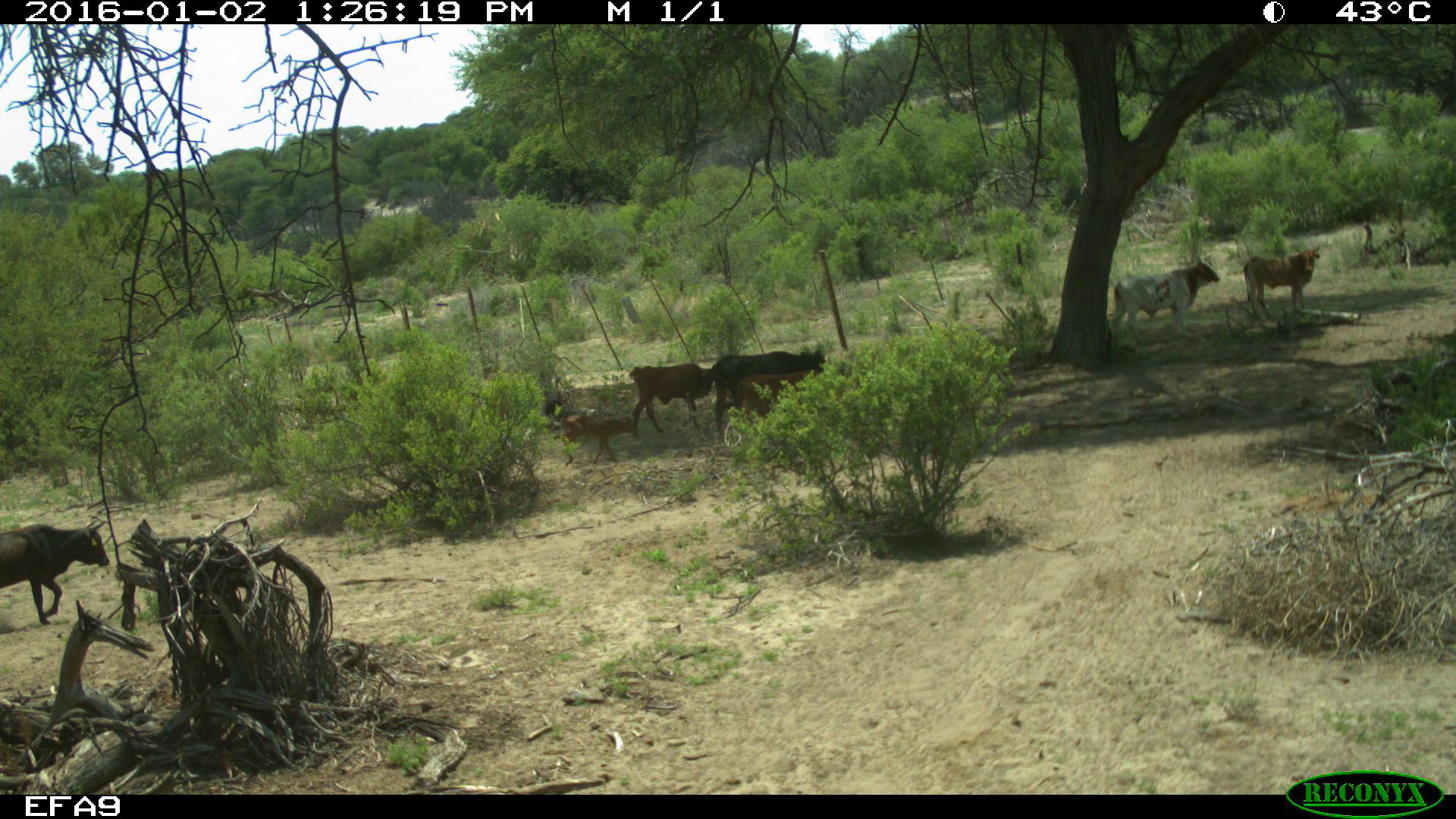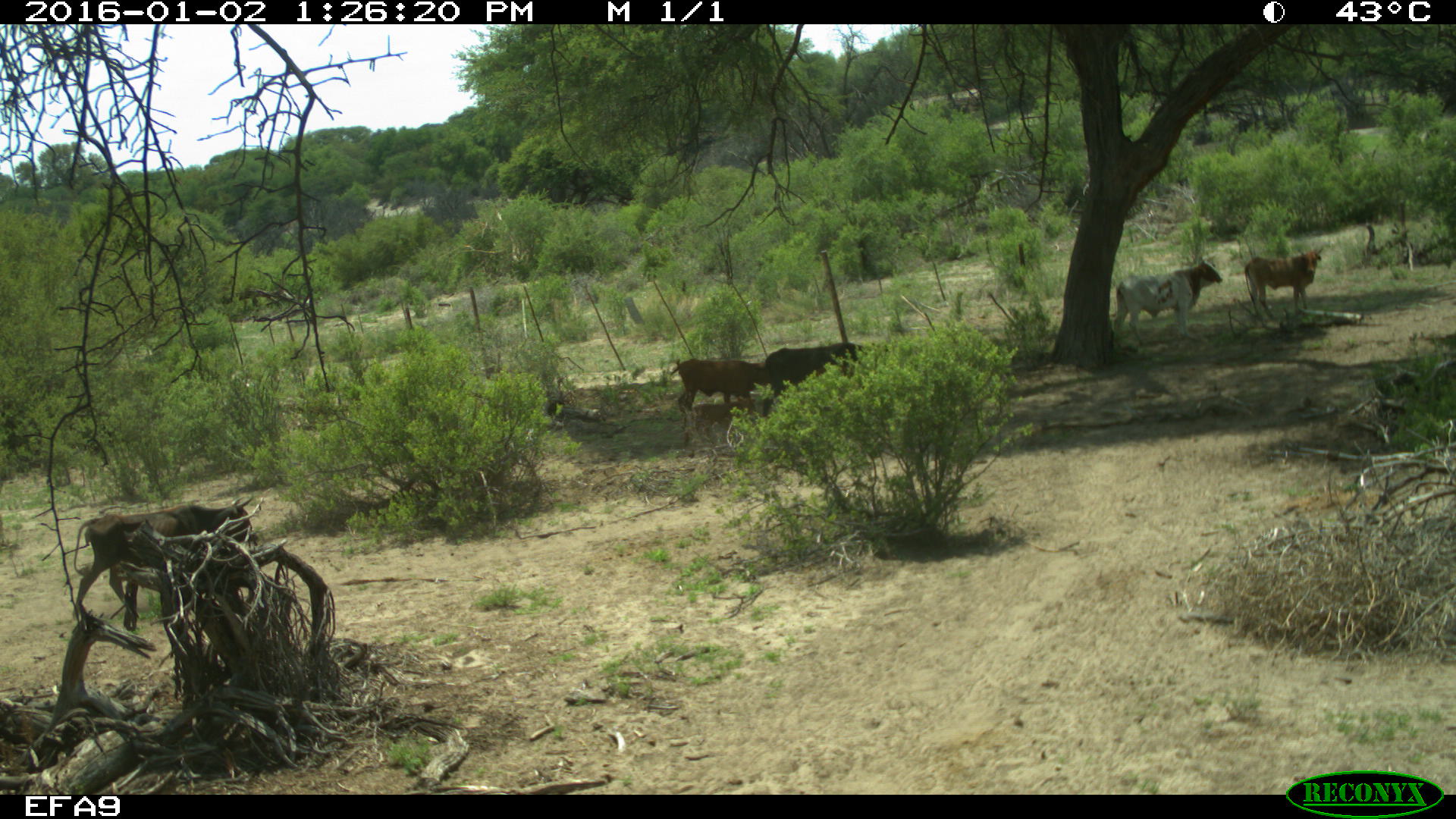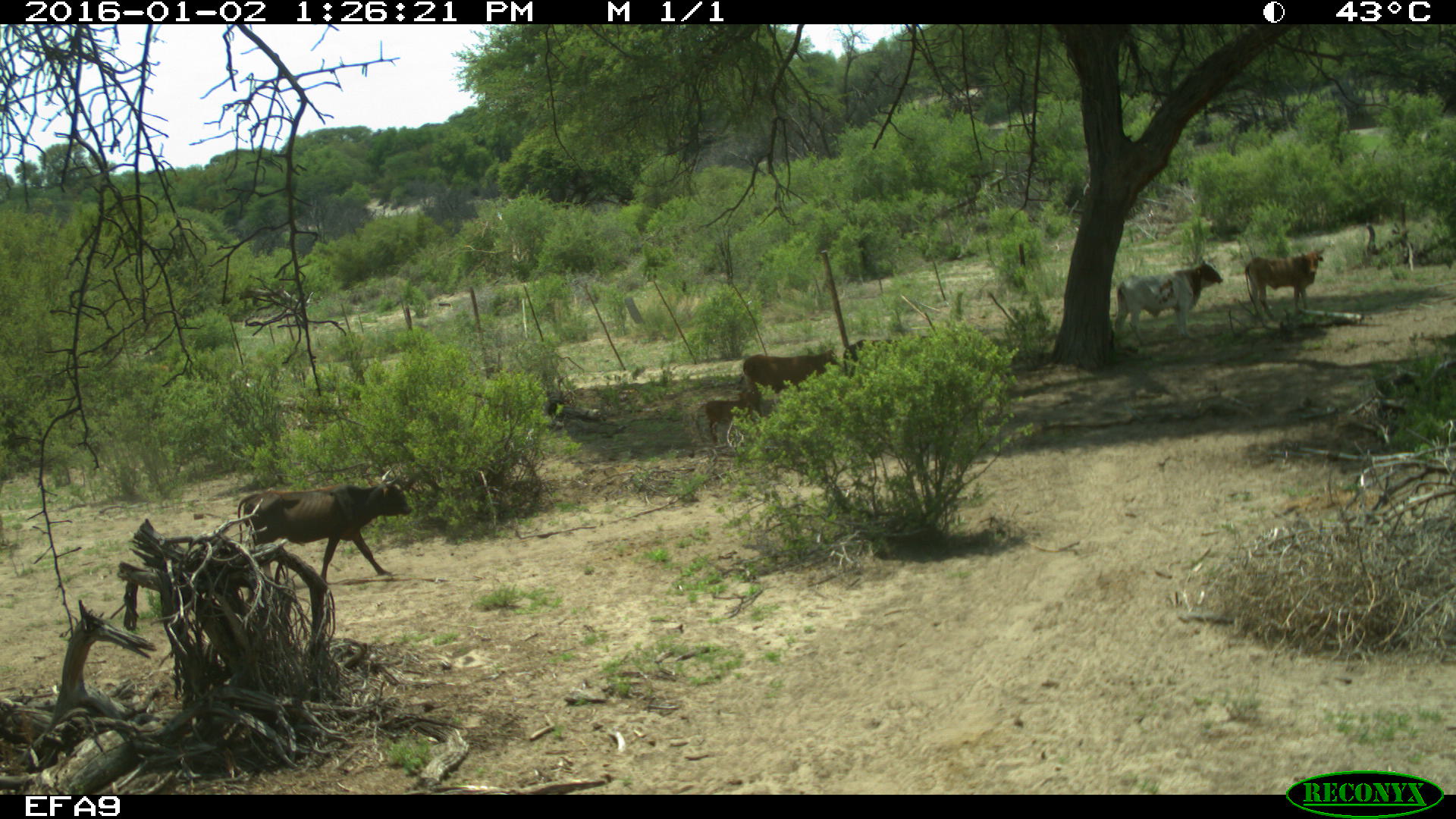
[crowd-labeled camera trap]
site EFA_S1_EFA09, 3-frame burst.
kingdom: Animalia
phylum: Chordata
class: Mammalia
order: Artiodactyla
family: Bovidae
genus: Bos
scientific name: Bos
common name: cattle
Cattle (Bos), count 6. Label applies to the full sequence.